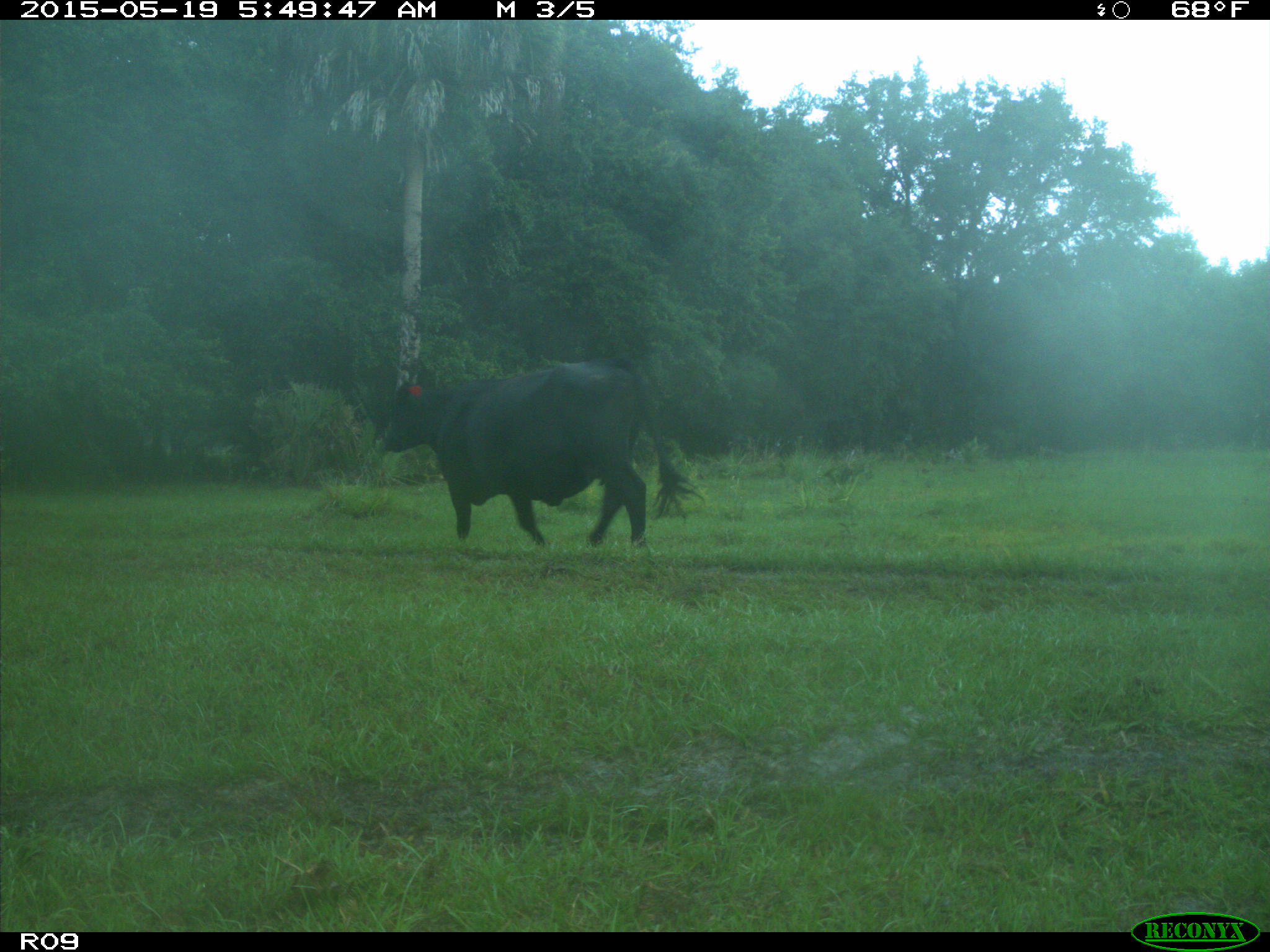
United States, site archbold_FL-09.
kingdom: Animalia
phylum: Chordata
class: Mammalia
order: Artiodactyla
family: Bovidae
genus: Bos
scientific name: Bos taurus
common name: domestic cow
Bos taurus (domestic cow).